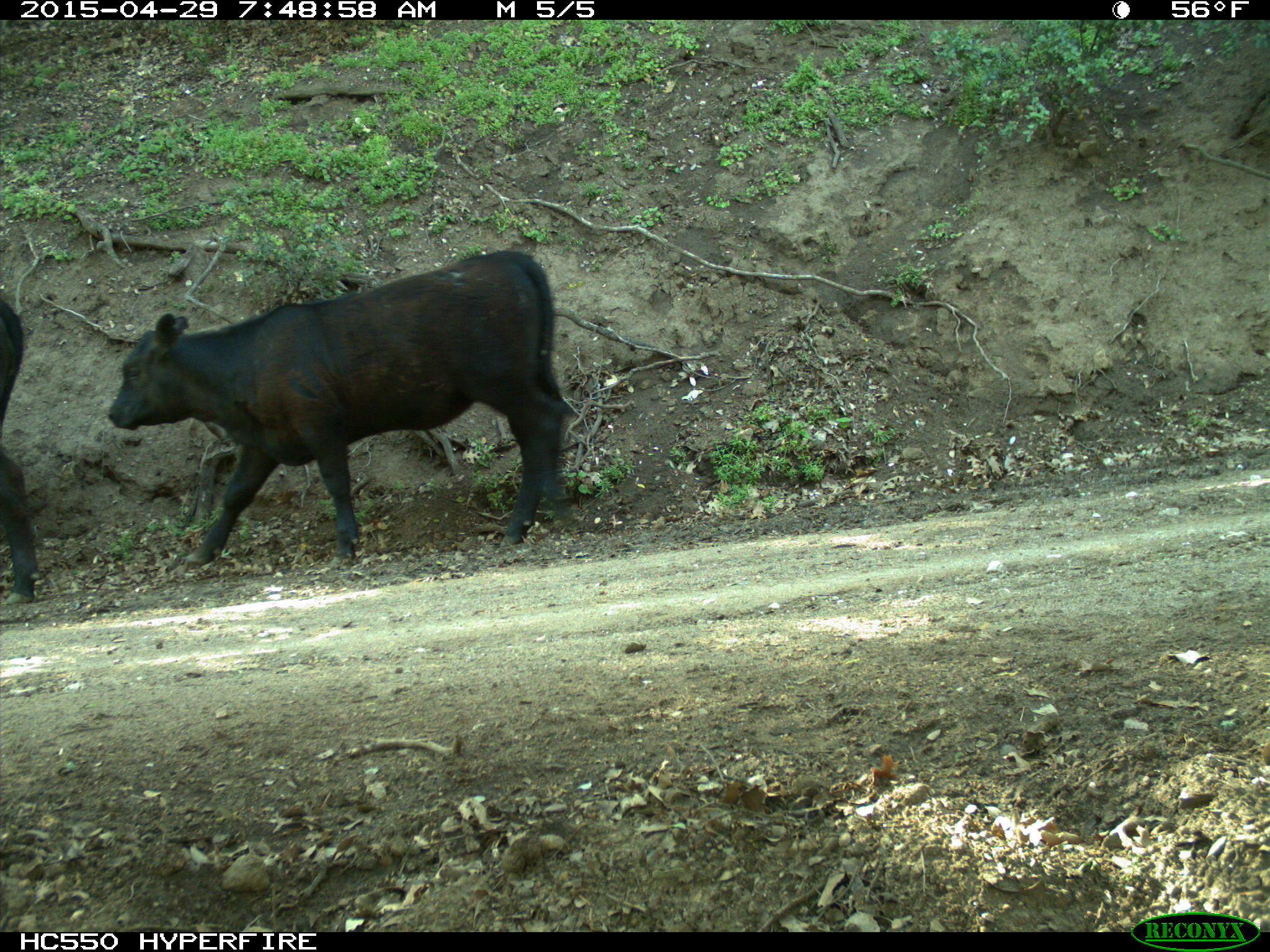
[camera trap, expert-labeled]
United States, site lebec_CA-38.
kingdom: Animalia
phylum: Chordata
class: Mammalia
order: Artiodactyla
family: Bovidae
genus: Bos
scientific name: Bos taurus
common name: domestic cow